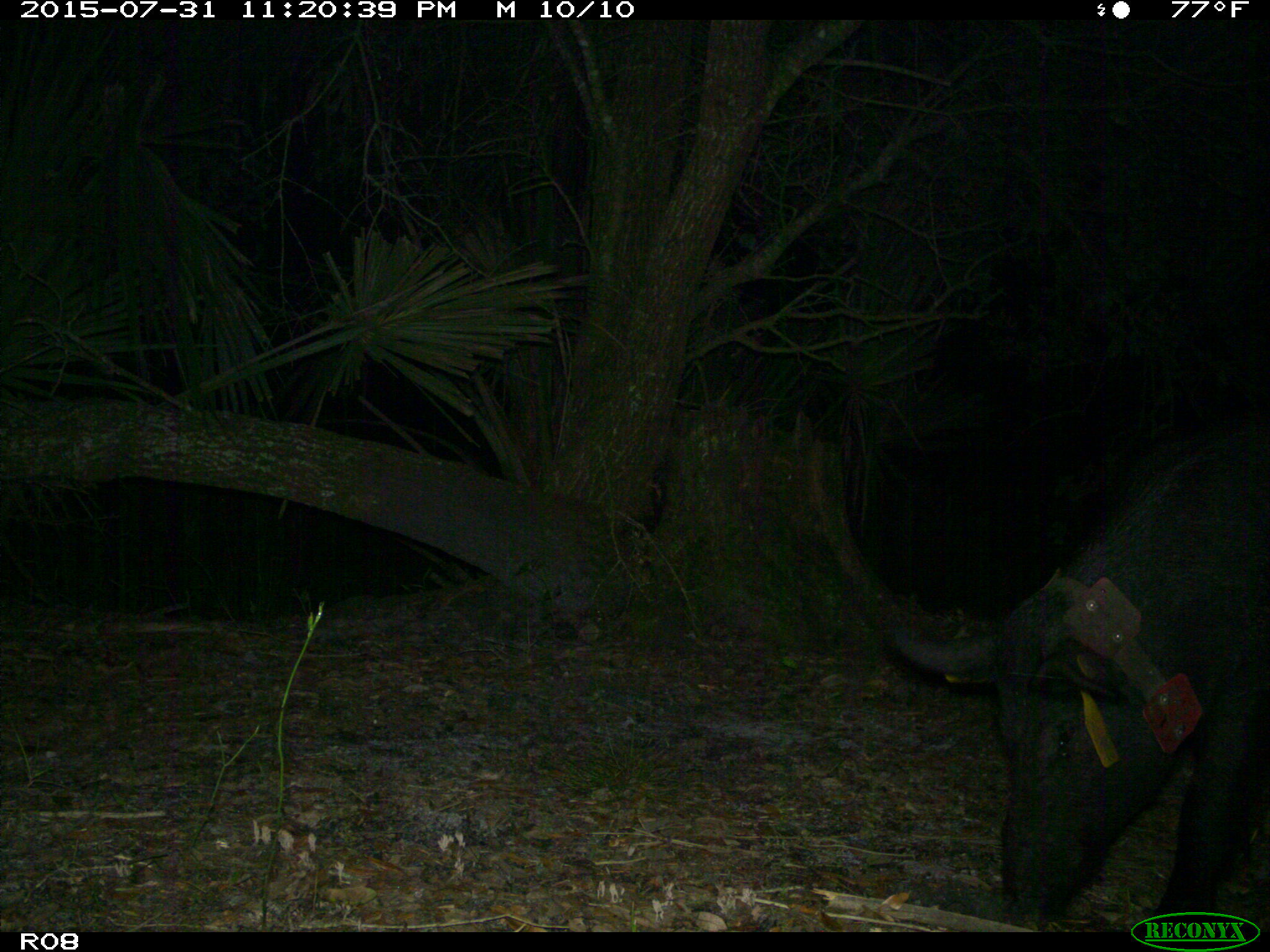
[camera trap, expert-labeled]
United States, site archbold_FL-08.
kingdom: Animalia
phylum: Chordata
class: Mammalia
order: Artiodactyla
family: Suidae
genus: Sus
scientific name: Sus scrofa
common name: wild boar